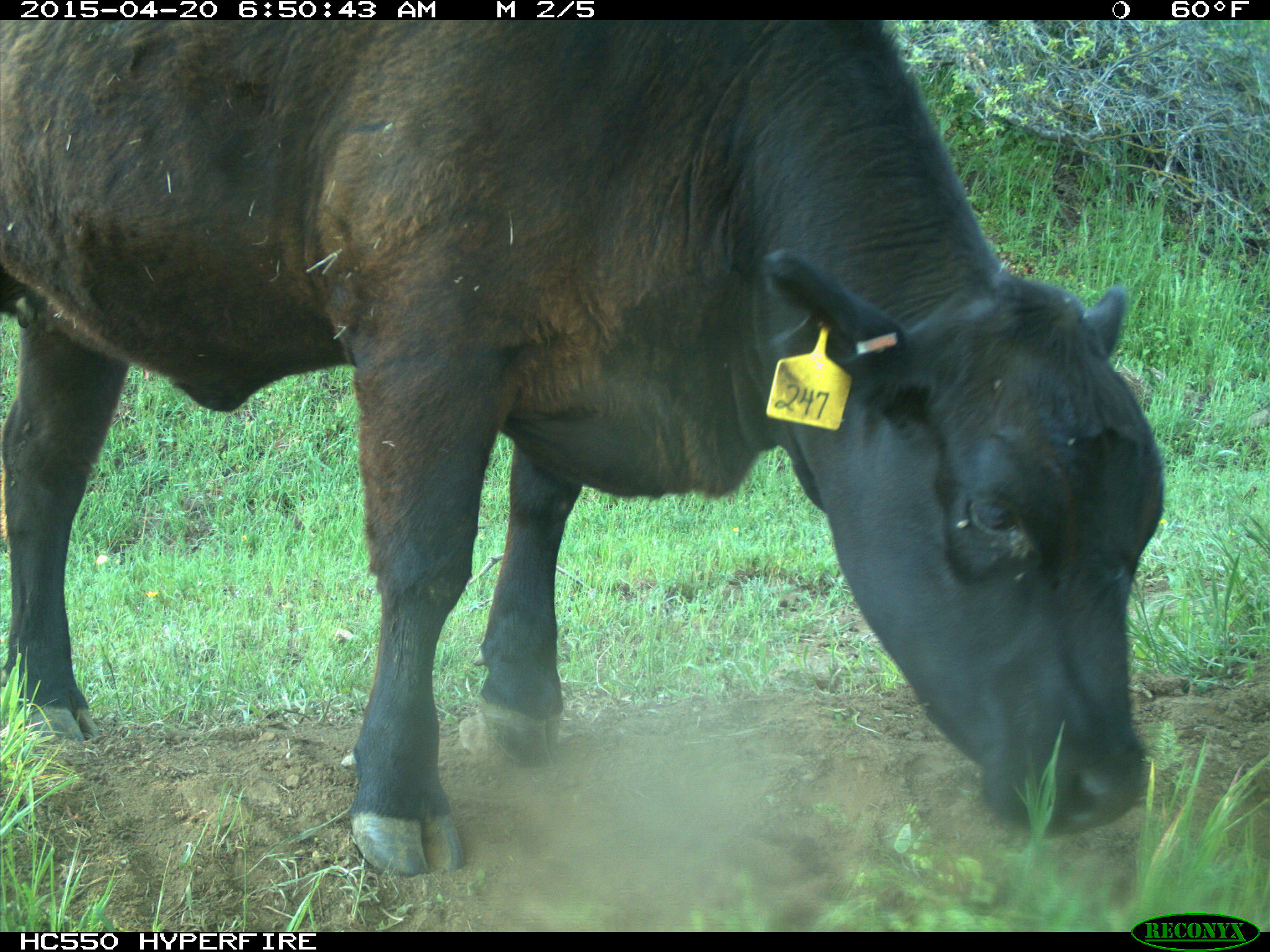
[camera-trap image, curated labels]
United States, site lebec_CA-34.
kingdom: Animalia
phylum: Chordata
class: Mammalia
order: Artiodactyla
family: Bovidae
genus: Bos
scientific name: Bos taurus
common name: domestic cow